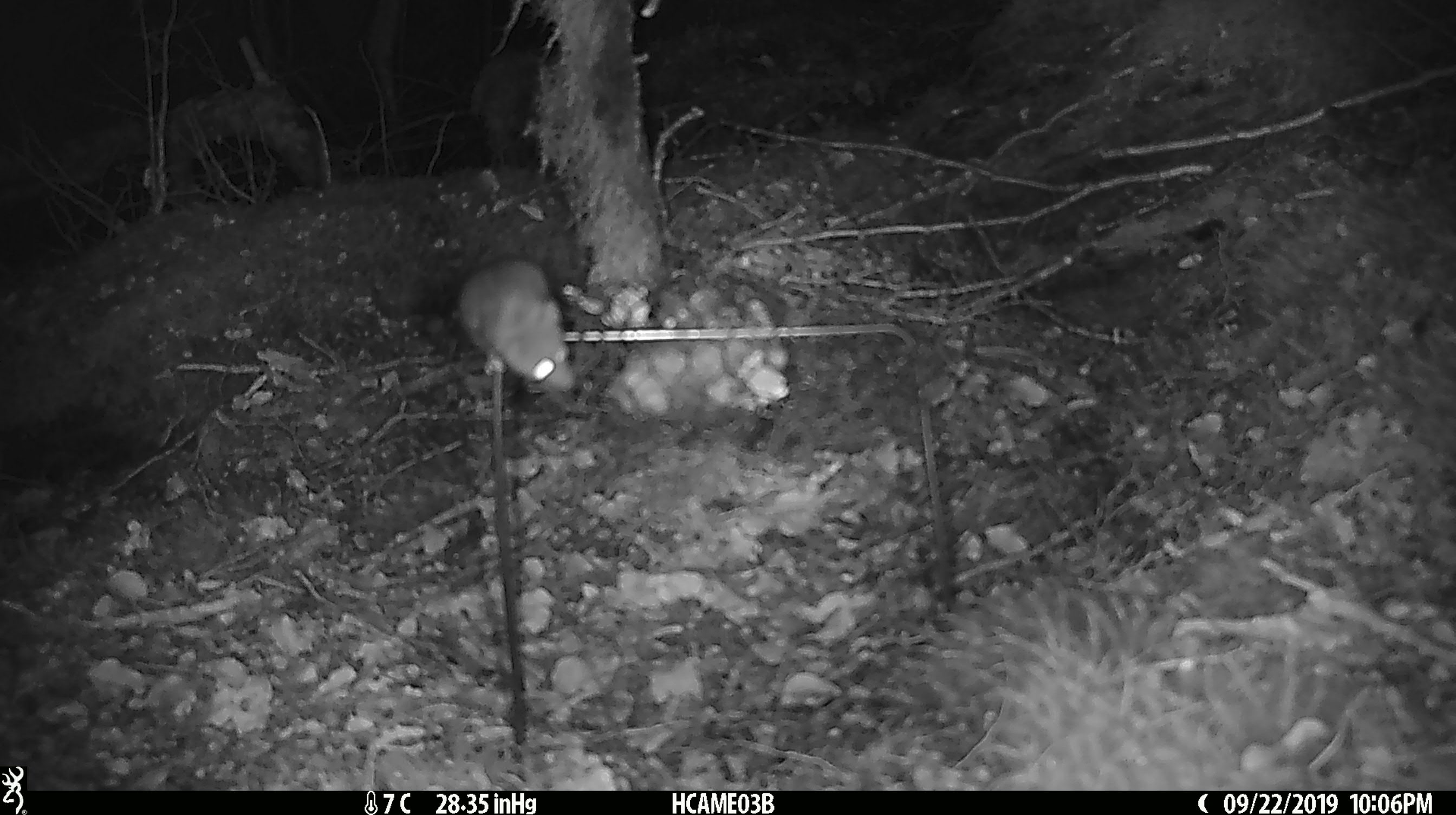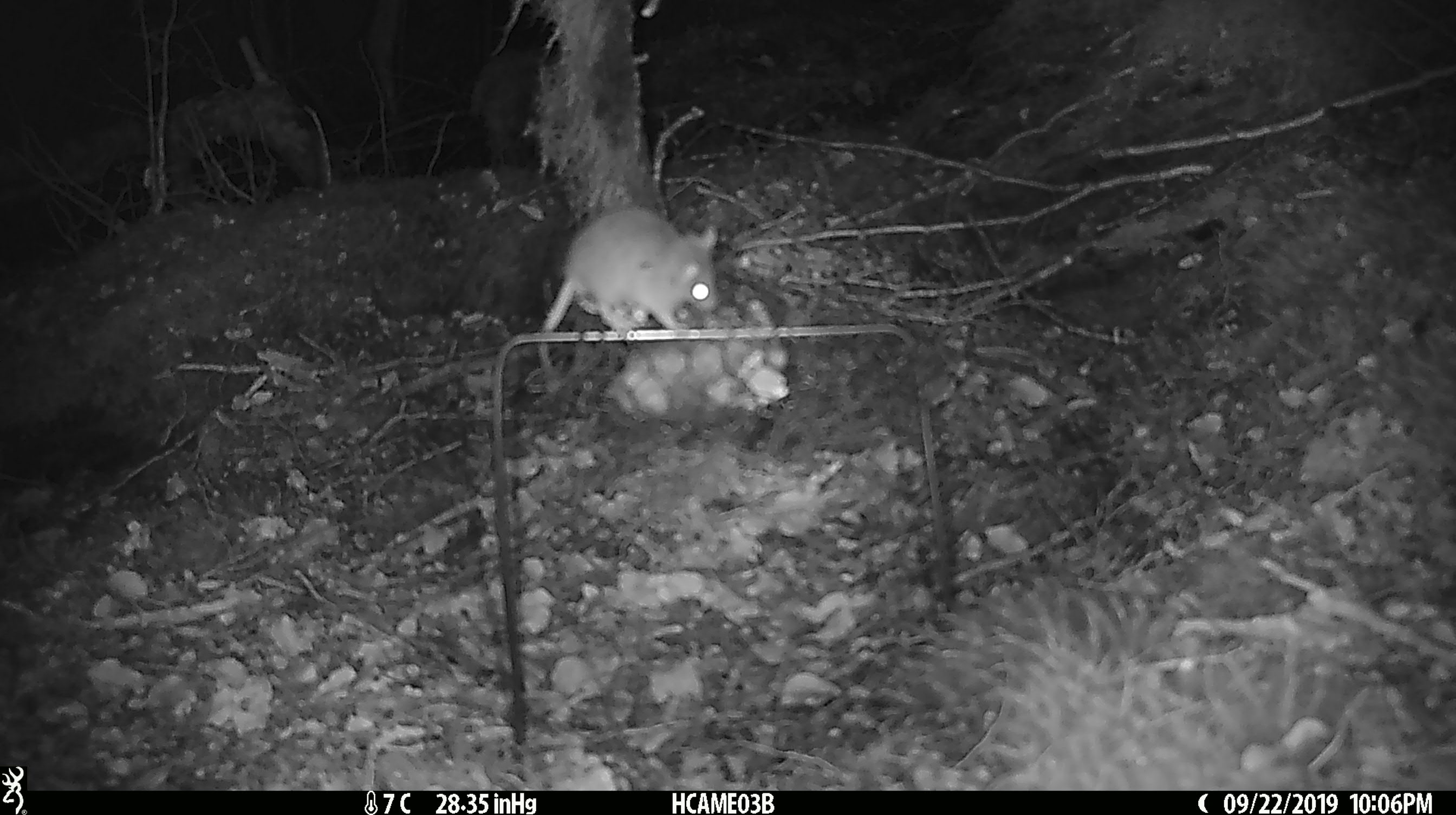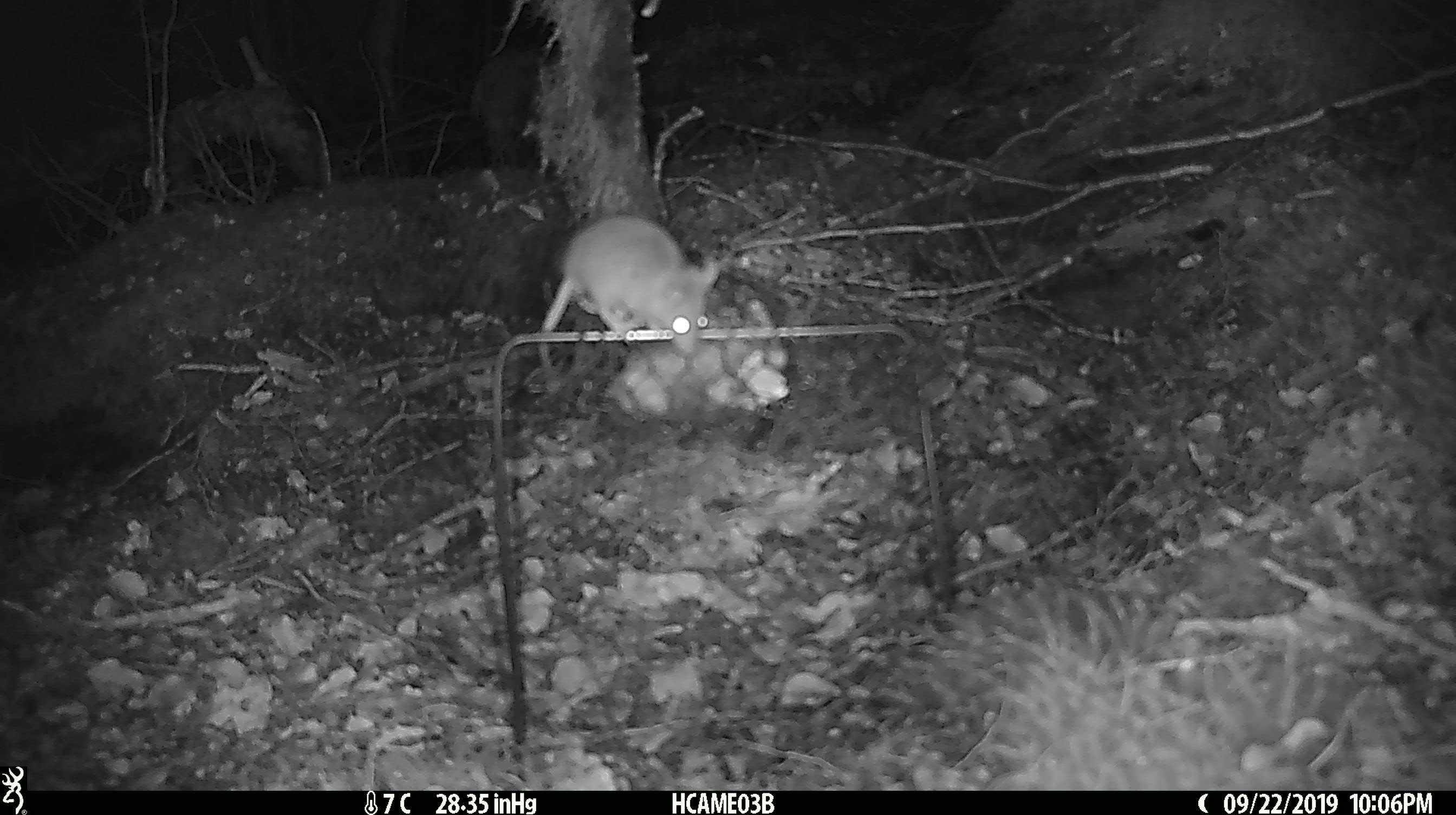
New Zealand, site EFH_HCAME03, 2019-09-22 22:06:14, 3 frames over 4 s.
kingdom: Animalia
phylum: Chordata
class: Mammalia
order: Rodentia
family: Muridae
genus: Mus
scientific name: Mus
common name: mouse